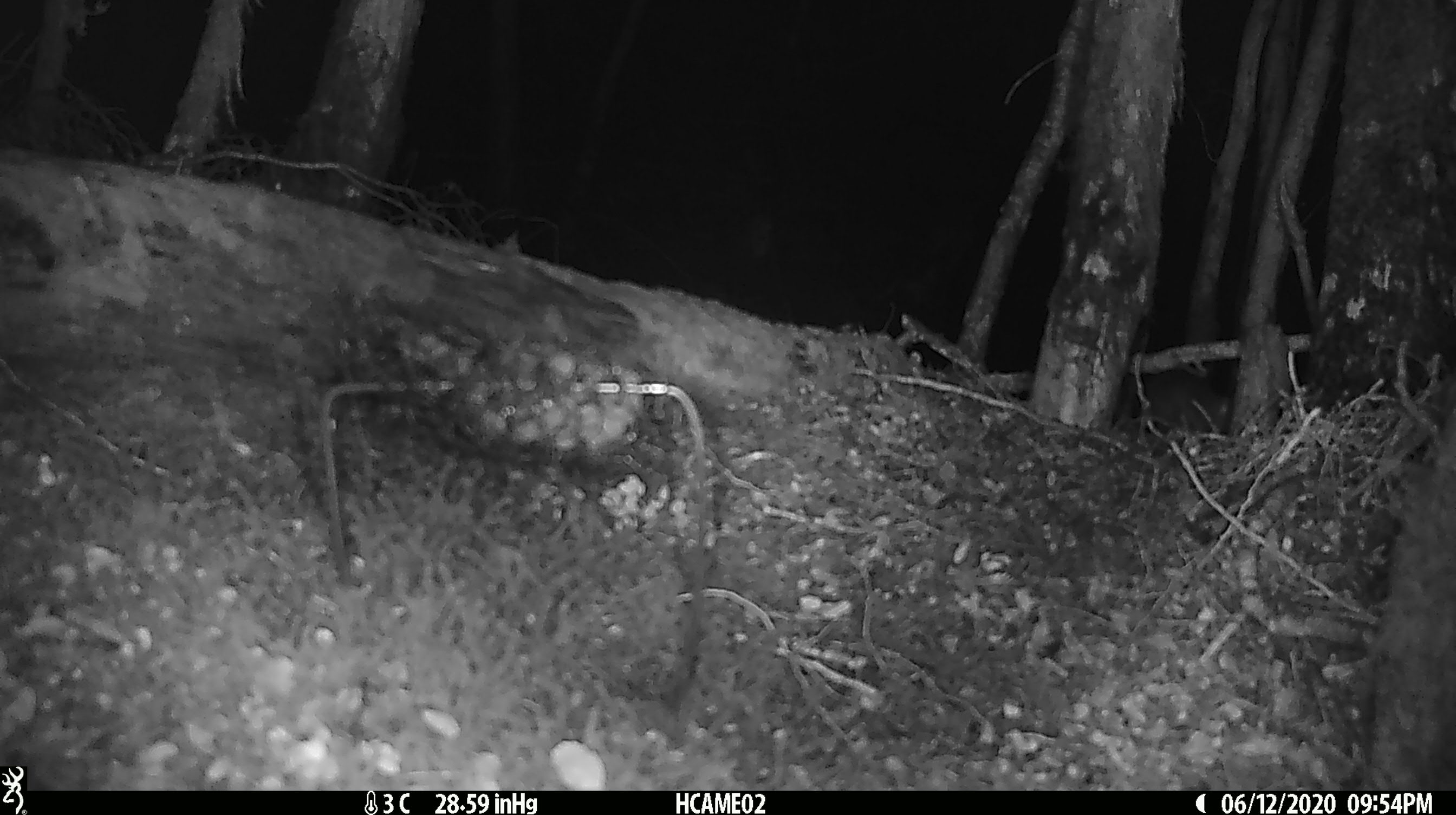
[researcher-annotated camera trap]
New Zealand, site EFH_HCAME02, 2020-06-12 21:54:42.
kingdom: Animalia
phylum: Chordata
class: Mammalia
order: Rodentia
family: Muridae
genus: Rattus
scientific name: Rattus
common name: rat